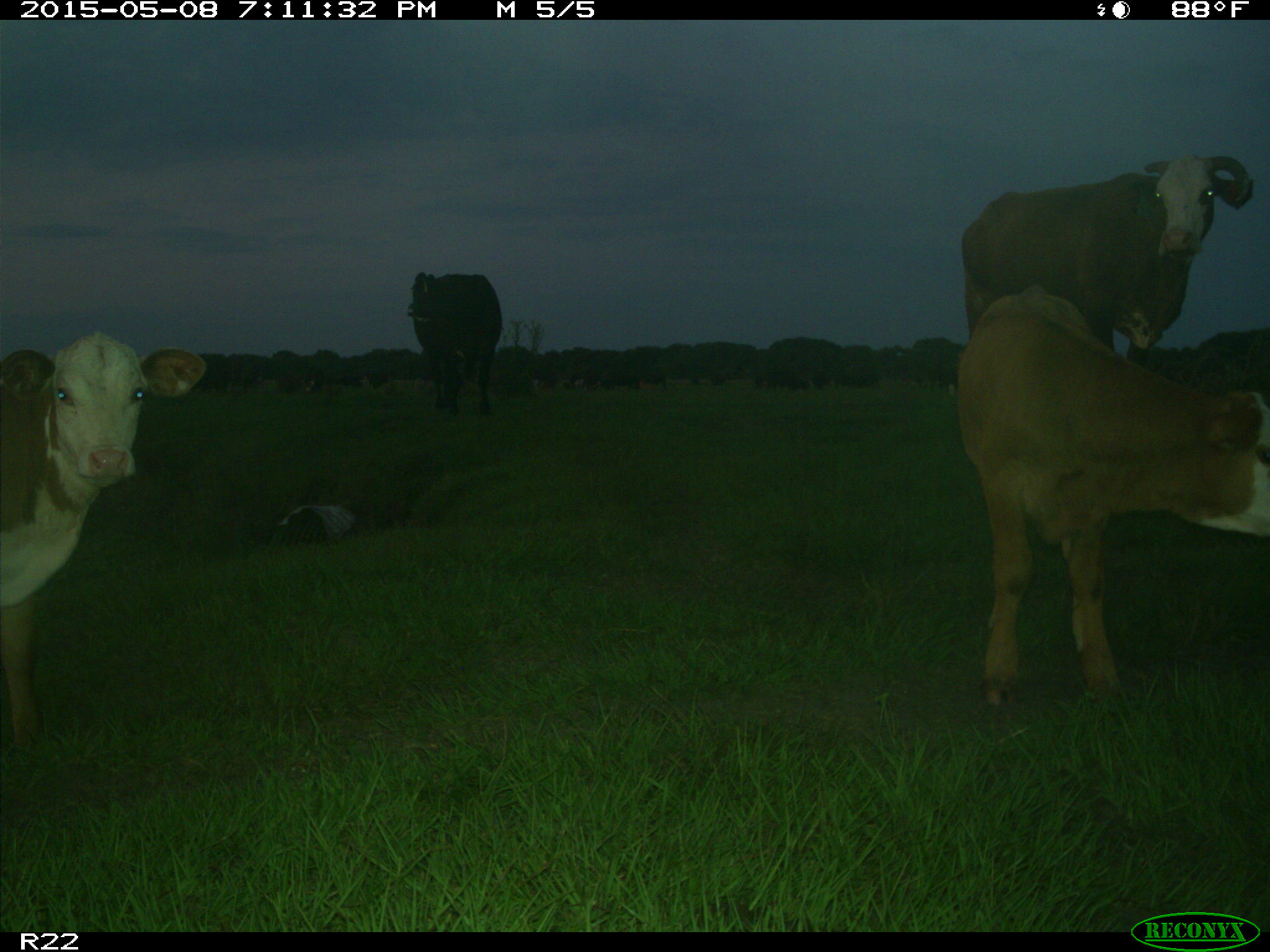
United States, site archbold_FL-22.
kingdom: Animalia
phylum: Chordata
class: Mammalia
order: Artiodactyla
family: Bovidae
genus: Bos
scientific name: Bos taurus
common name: domestic cow